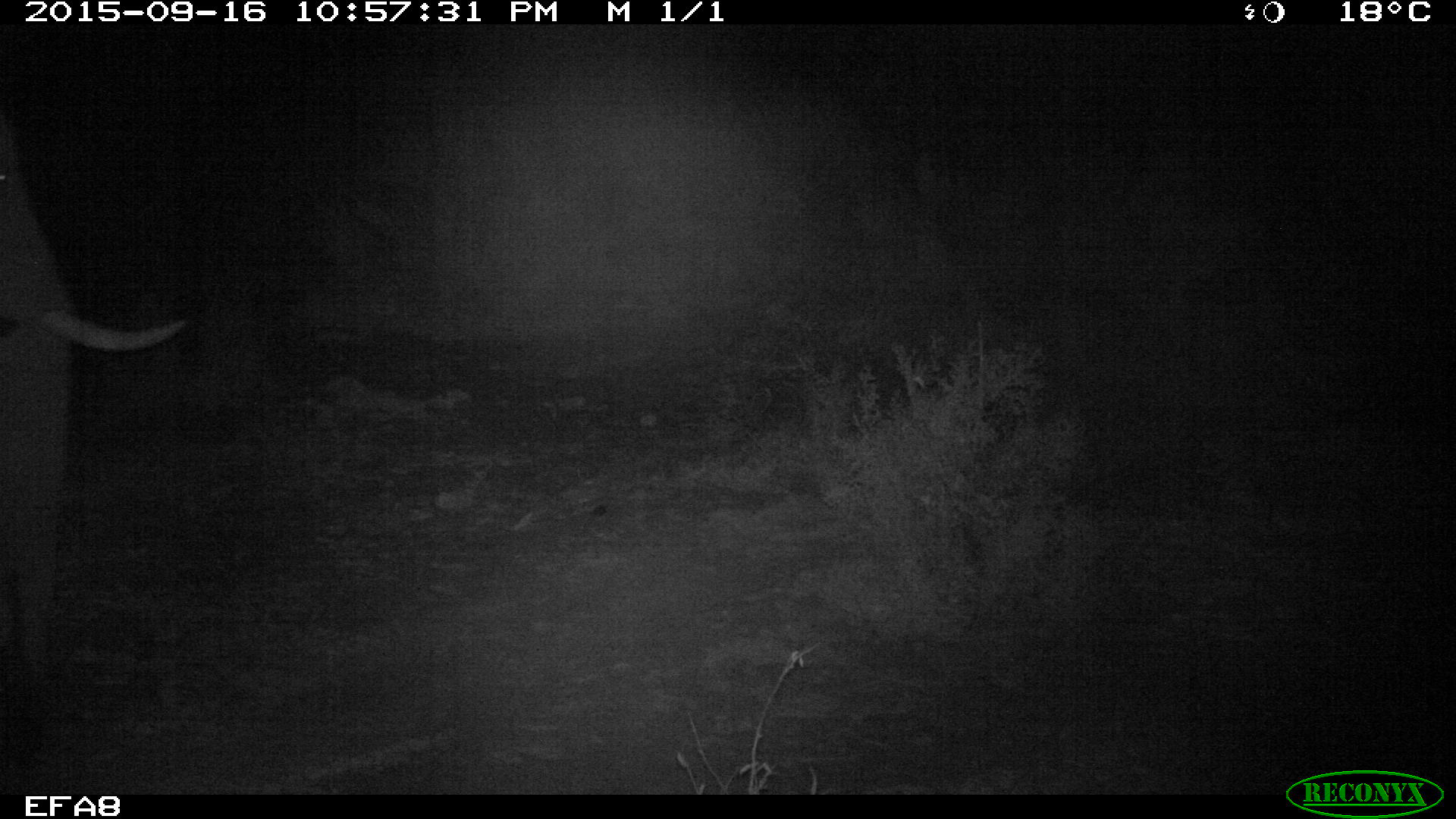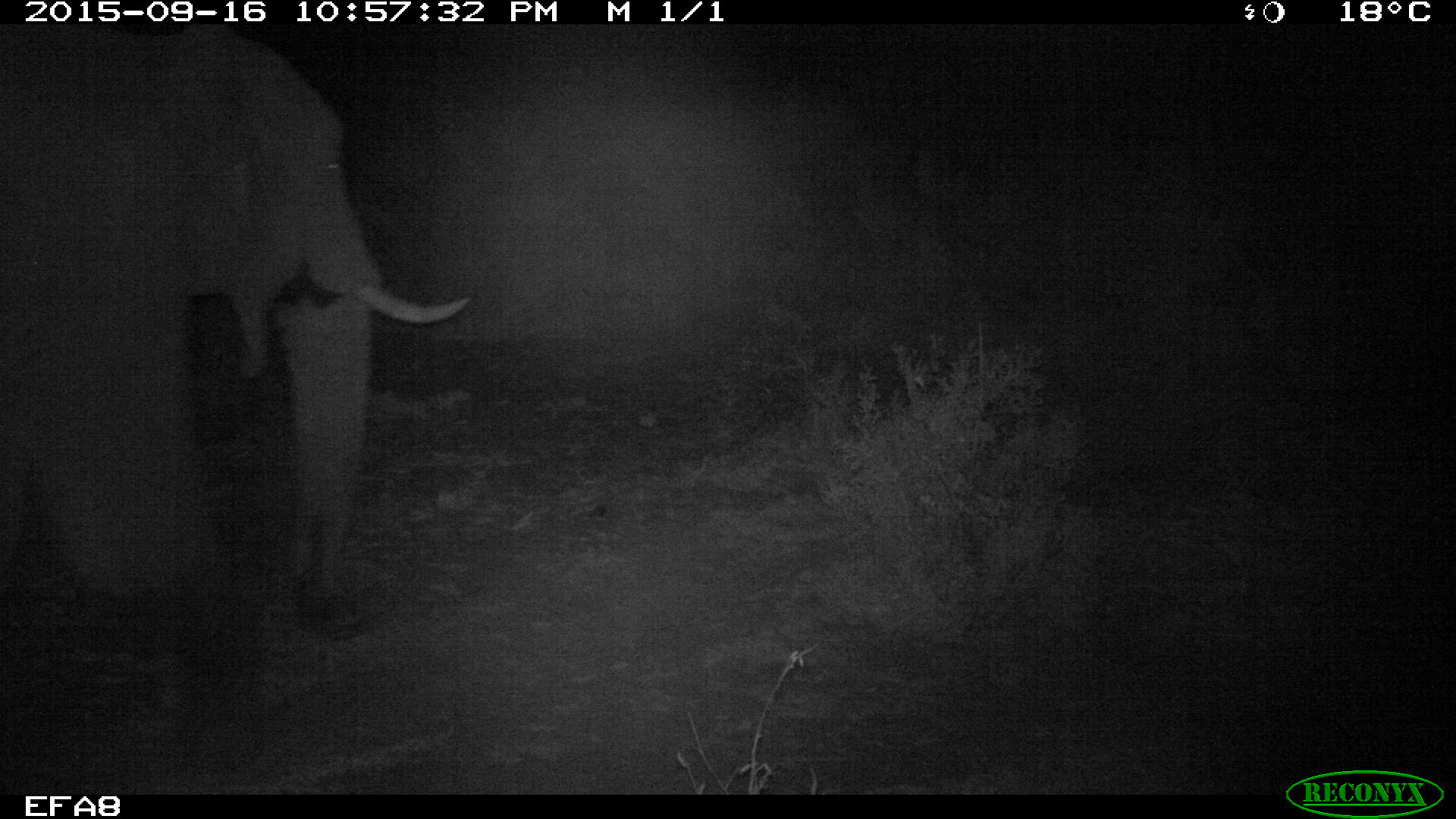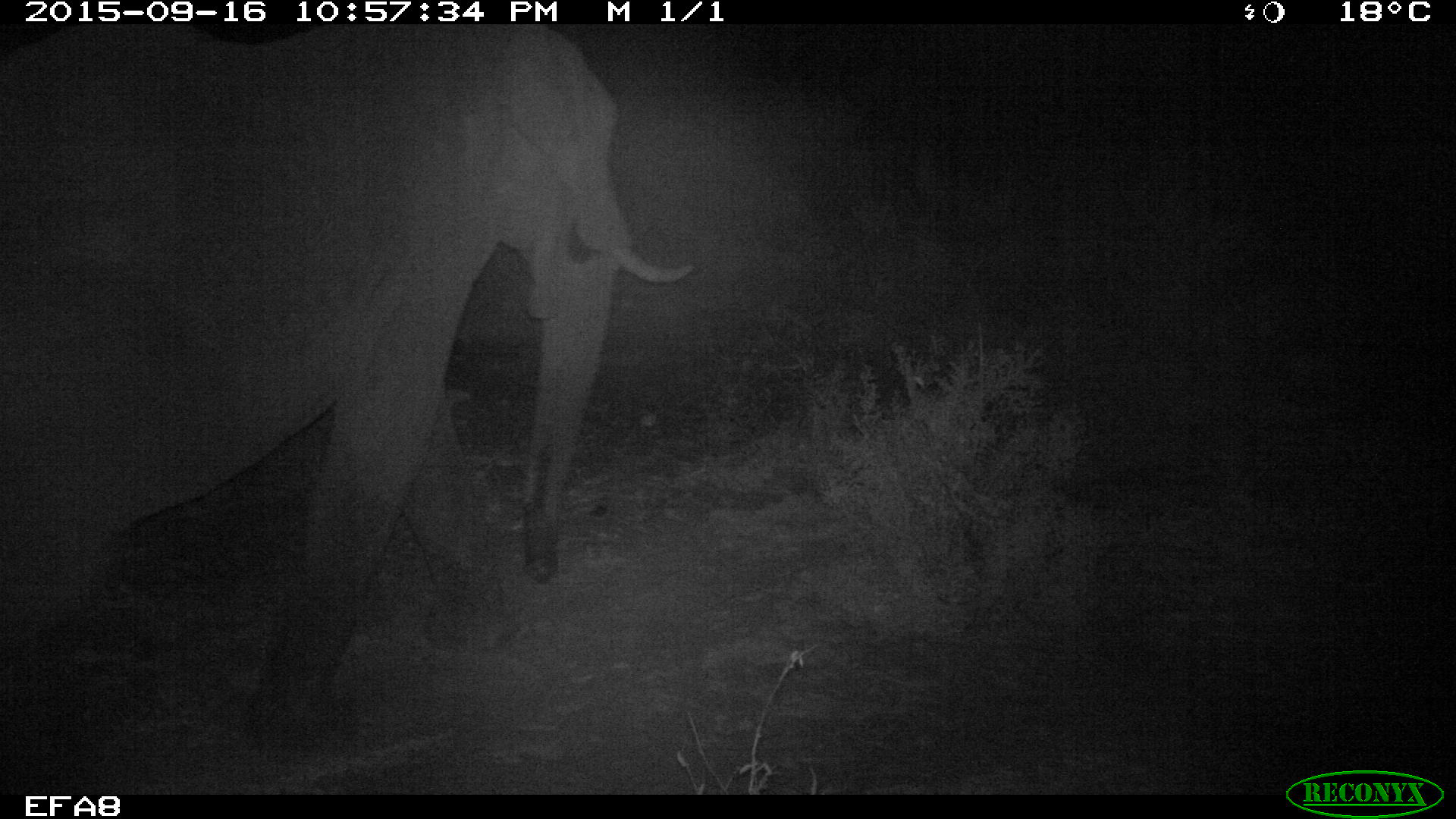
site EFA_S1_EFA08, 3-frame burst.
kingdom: Animalia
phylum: Chordata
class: Mammalia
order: Proboscidea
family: Elephantidae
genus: Loxodonta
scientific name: Loxodonta africana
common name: african bush elephant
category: elephant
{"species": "elephant (african bush elephant) (Loxodonta africana)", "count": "1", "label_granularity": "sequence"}